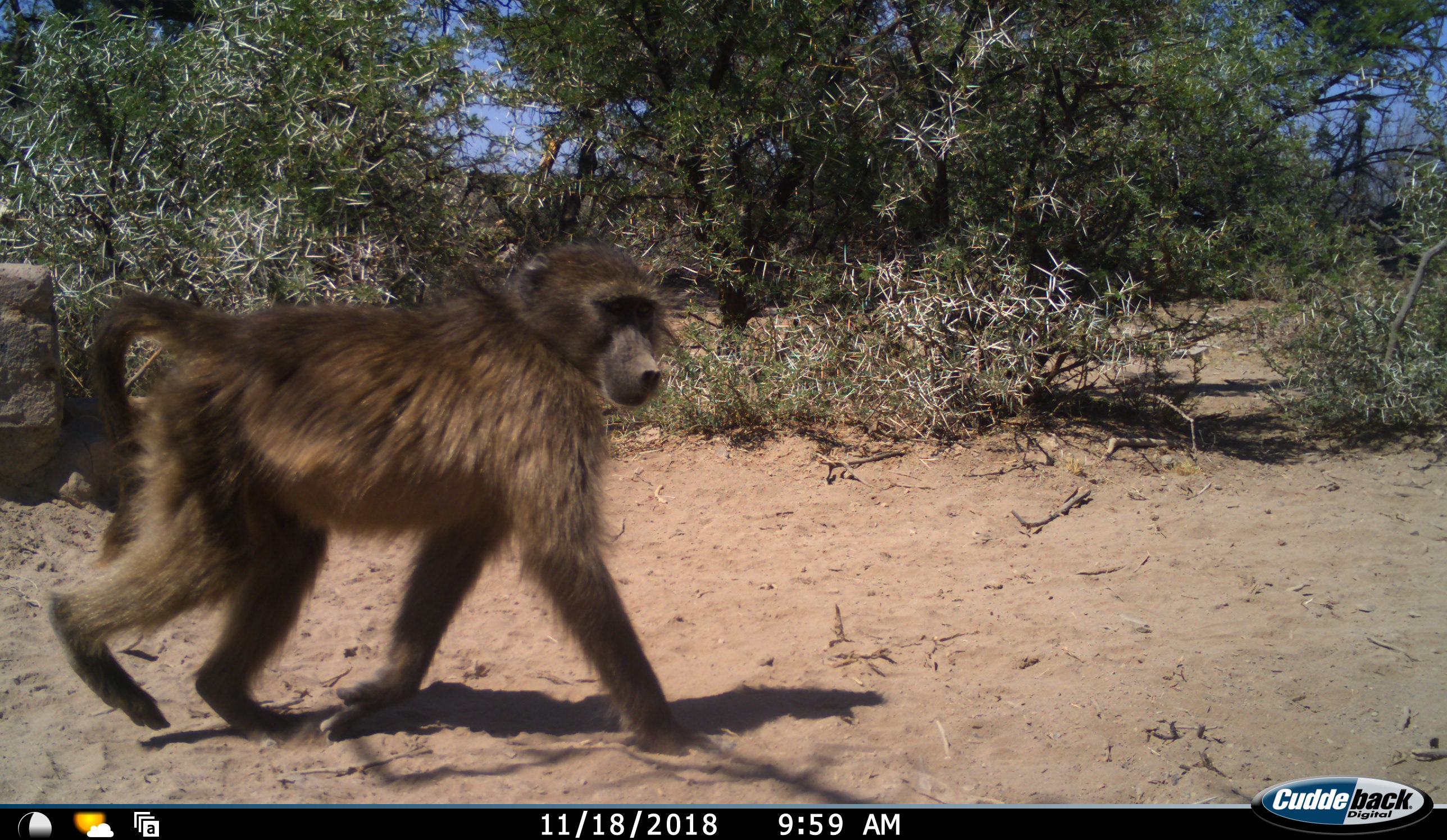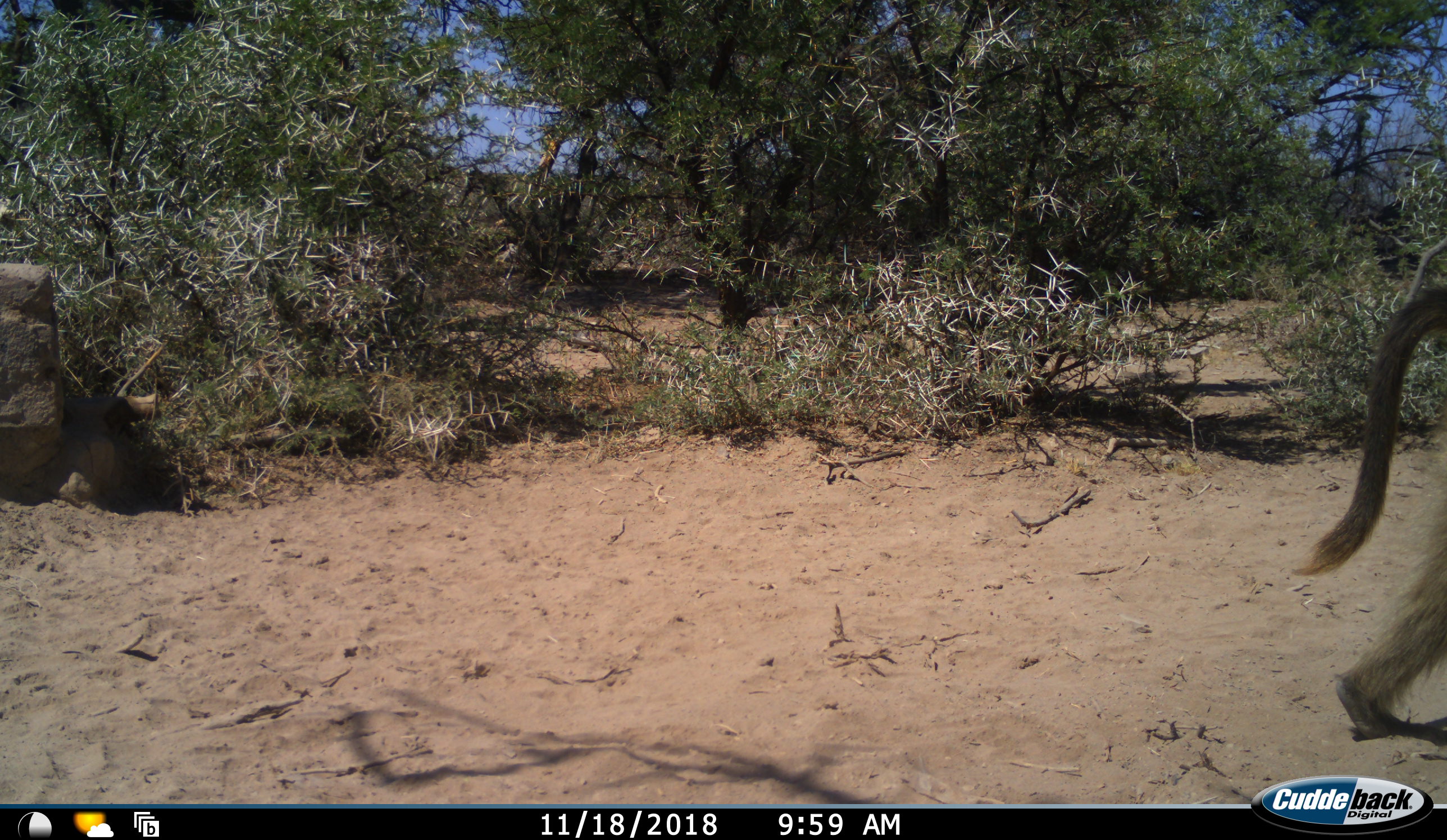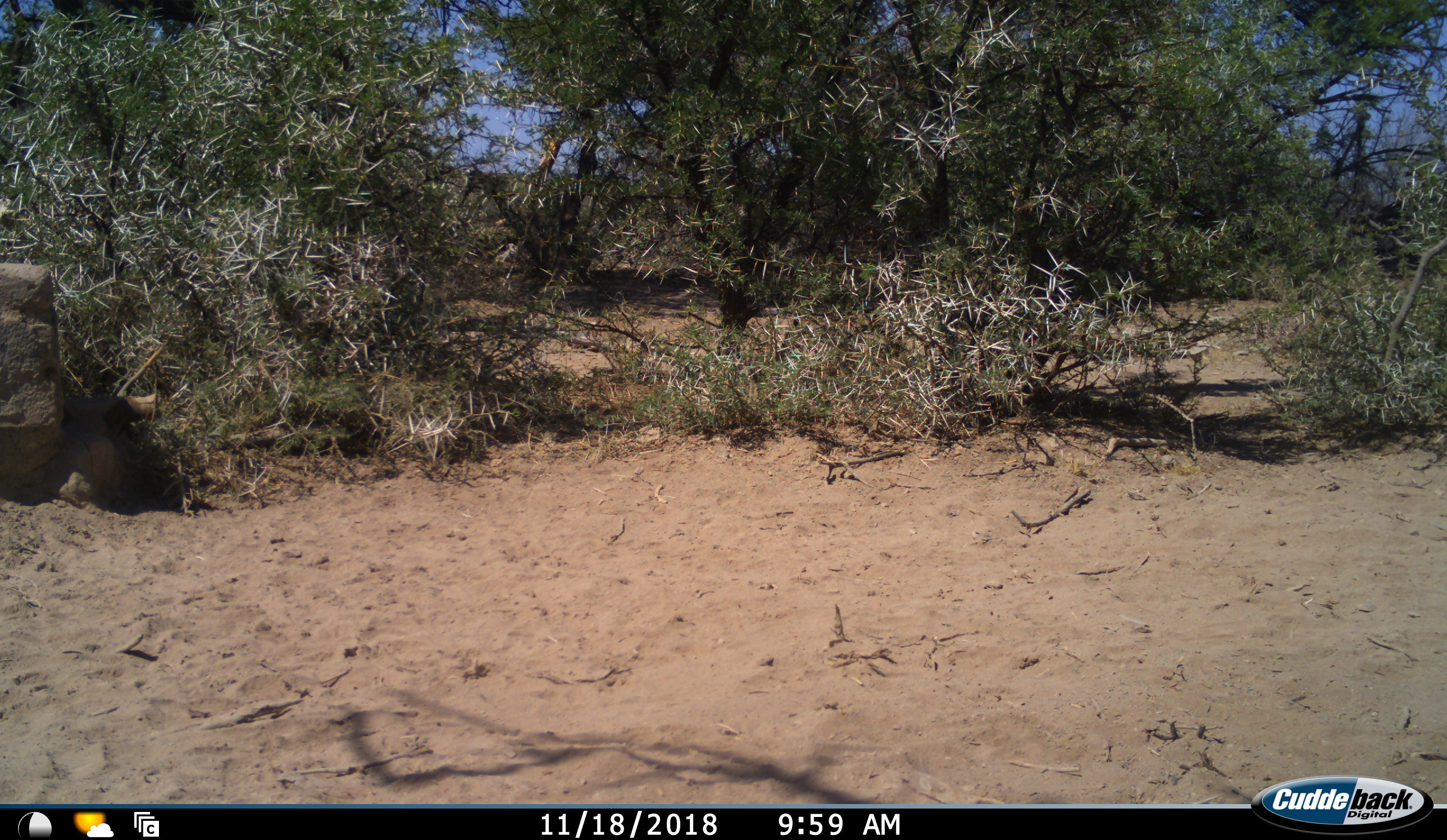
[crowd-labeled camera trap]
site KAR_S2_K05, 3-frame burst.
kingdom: Animalia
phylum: Chordata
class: Mammalia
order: Primates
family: Cercopithecidae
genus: Papio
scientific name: Papio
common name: baboon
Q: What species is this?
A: Baboon (Papio).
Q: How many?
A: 1.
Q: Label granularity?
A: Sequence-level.